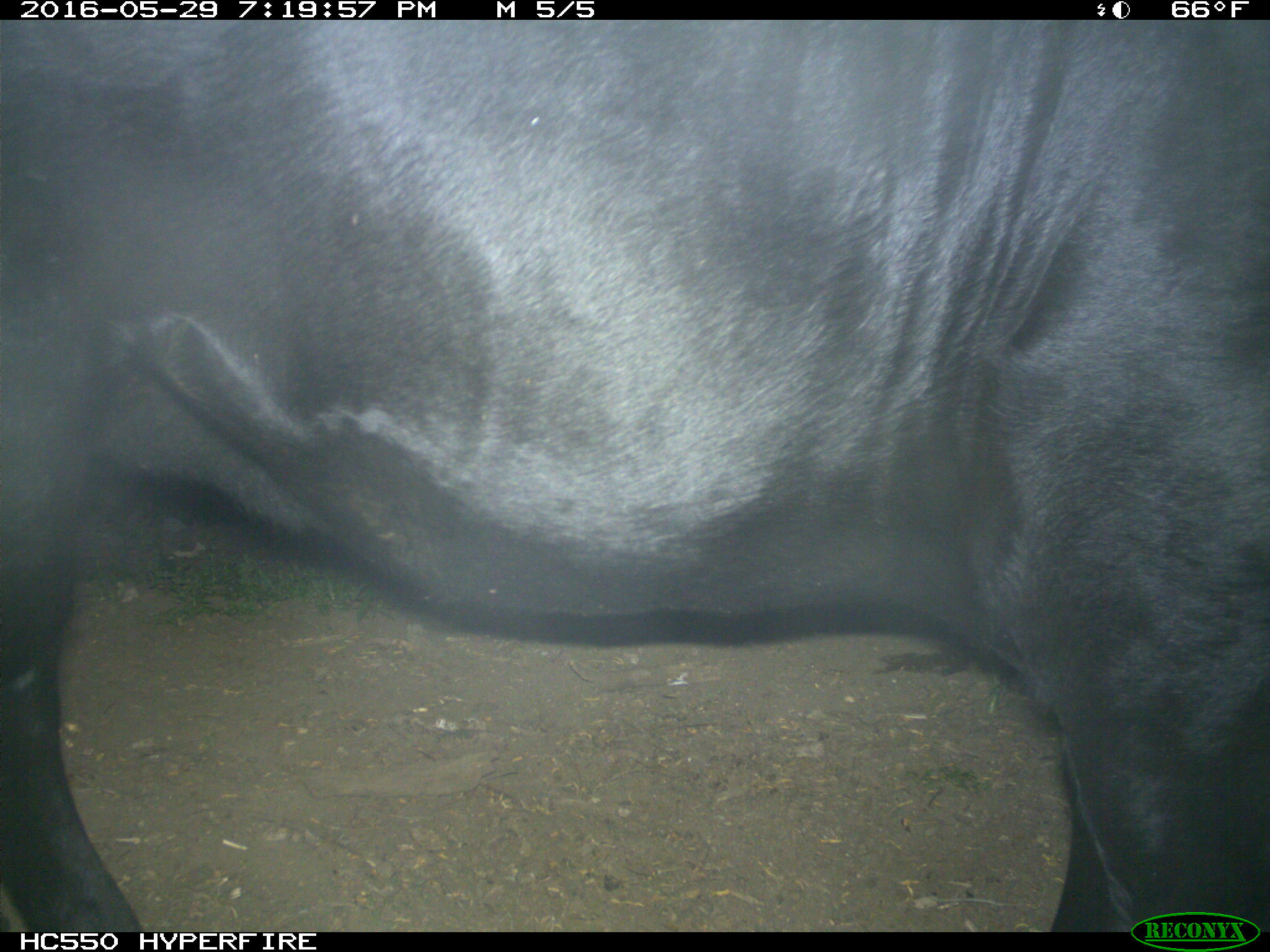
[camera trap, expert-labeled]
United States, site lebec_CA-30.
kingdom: Animalia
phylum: Chordata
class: Mammalia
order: Artiodactyla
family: Bovidae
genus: Bos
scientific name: Bos taurus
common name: domestic cow